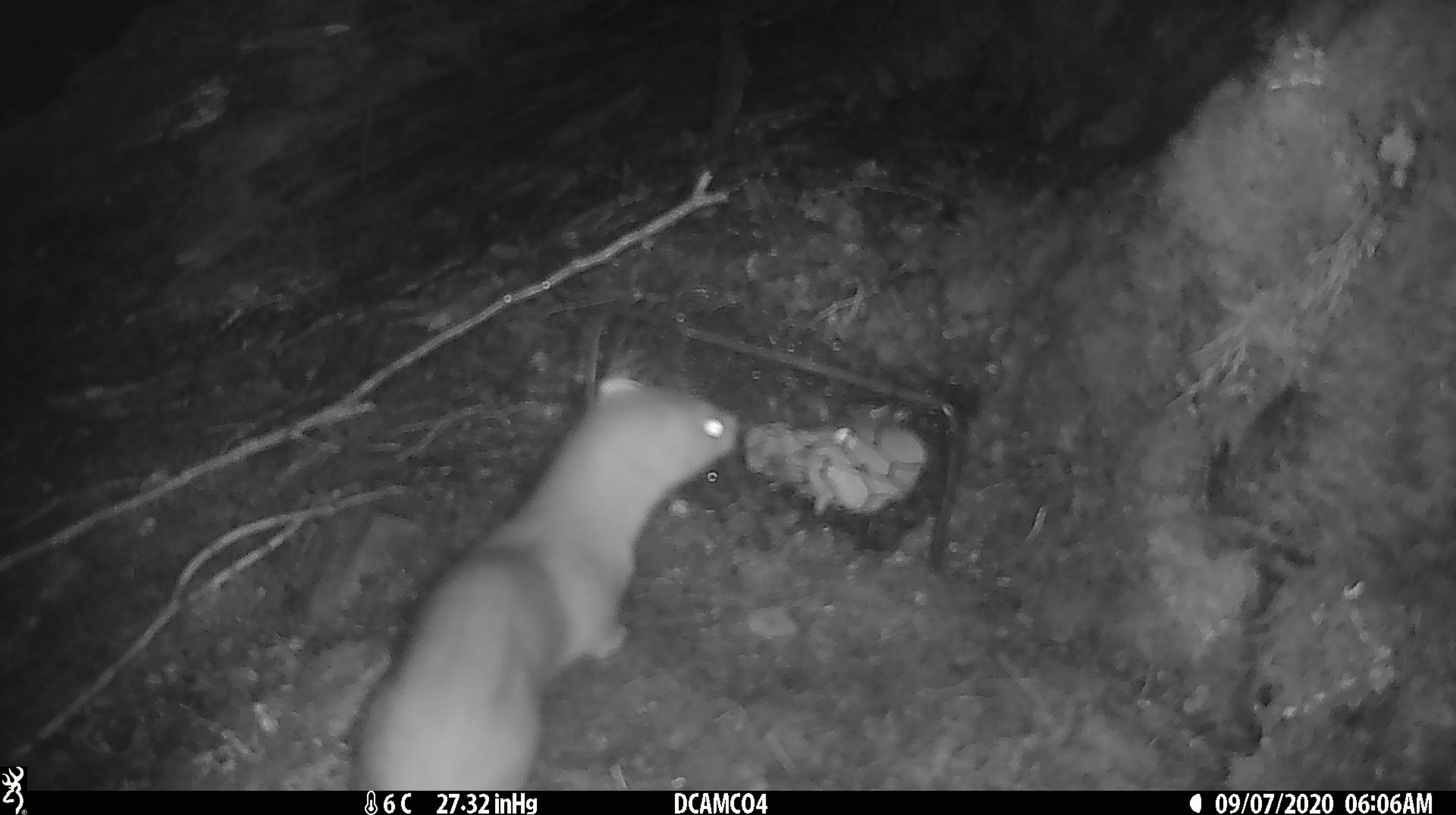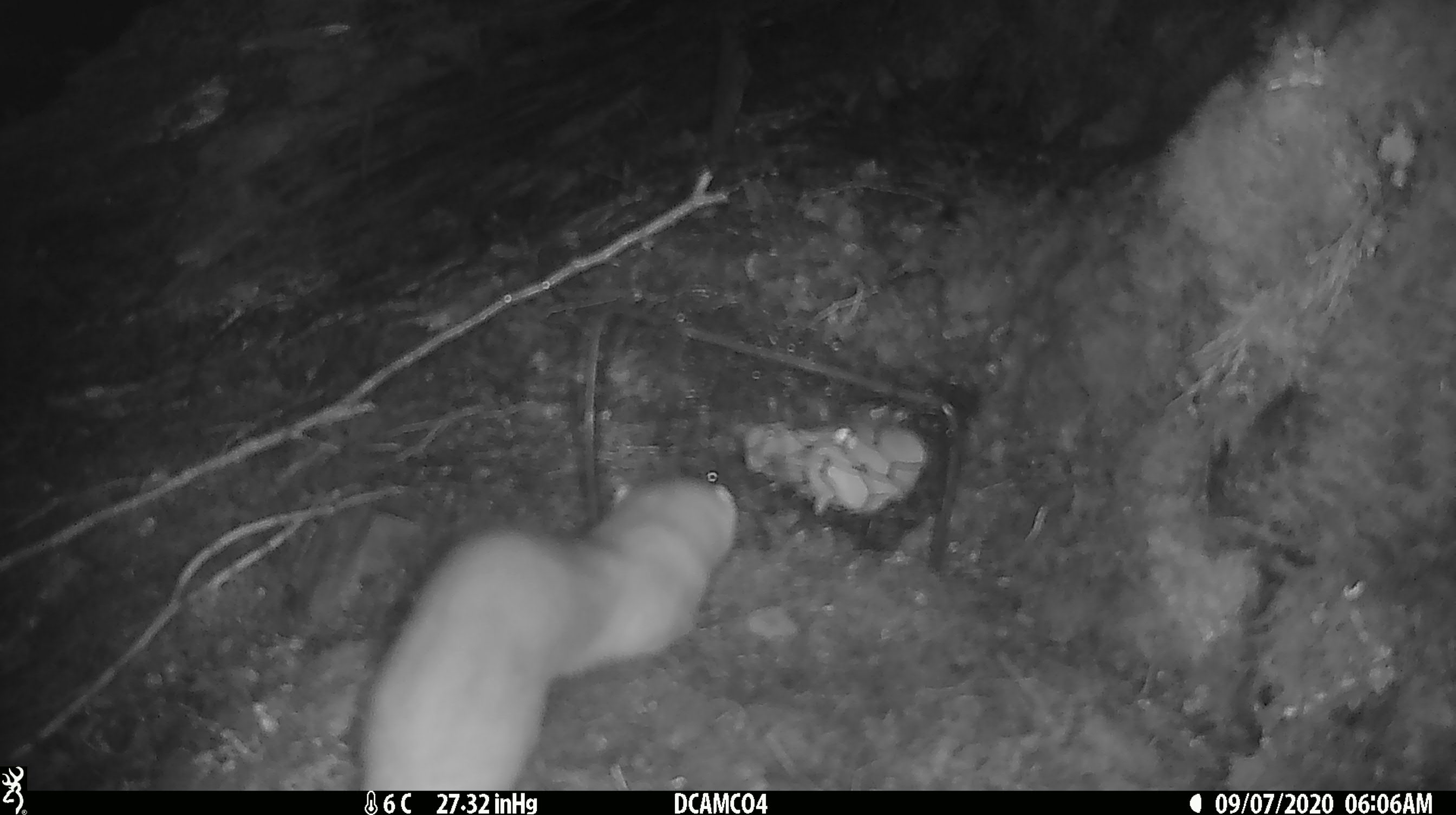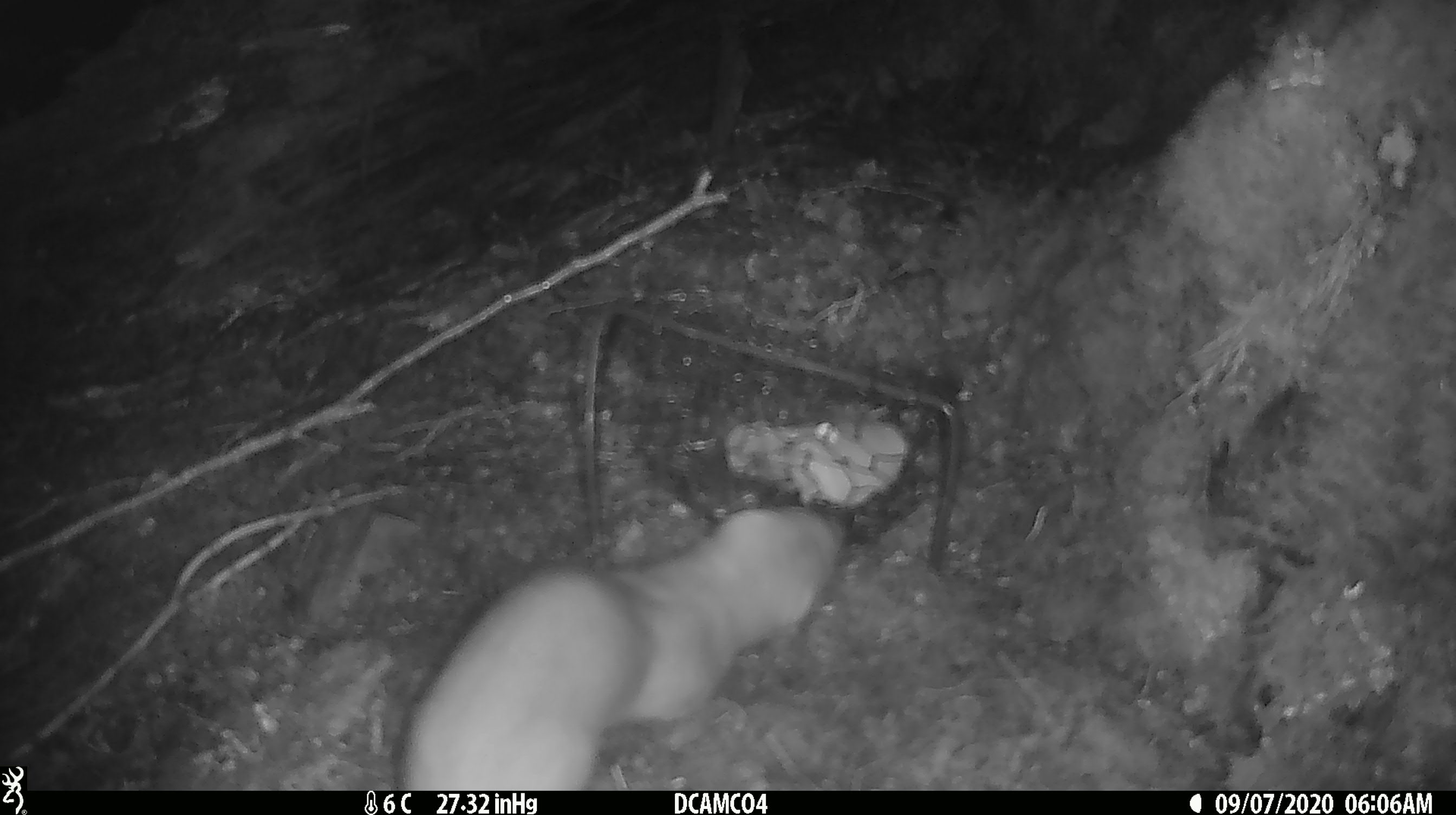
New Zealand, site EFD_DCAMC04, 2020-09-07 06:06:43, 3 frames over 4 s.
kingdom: Animalia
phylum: Chordata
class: Mammalia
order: Carnivora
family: Mustelidae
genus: Mustela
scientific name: Mustela erminea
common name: stoat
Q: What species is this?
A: Stoat (Mustela erminea).